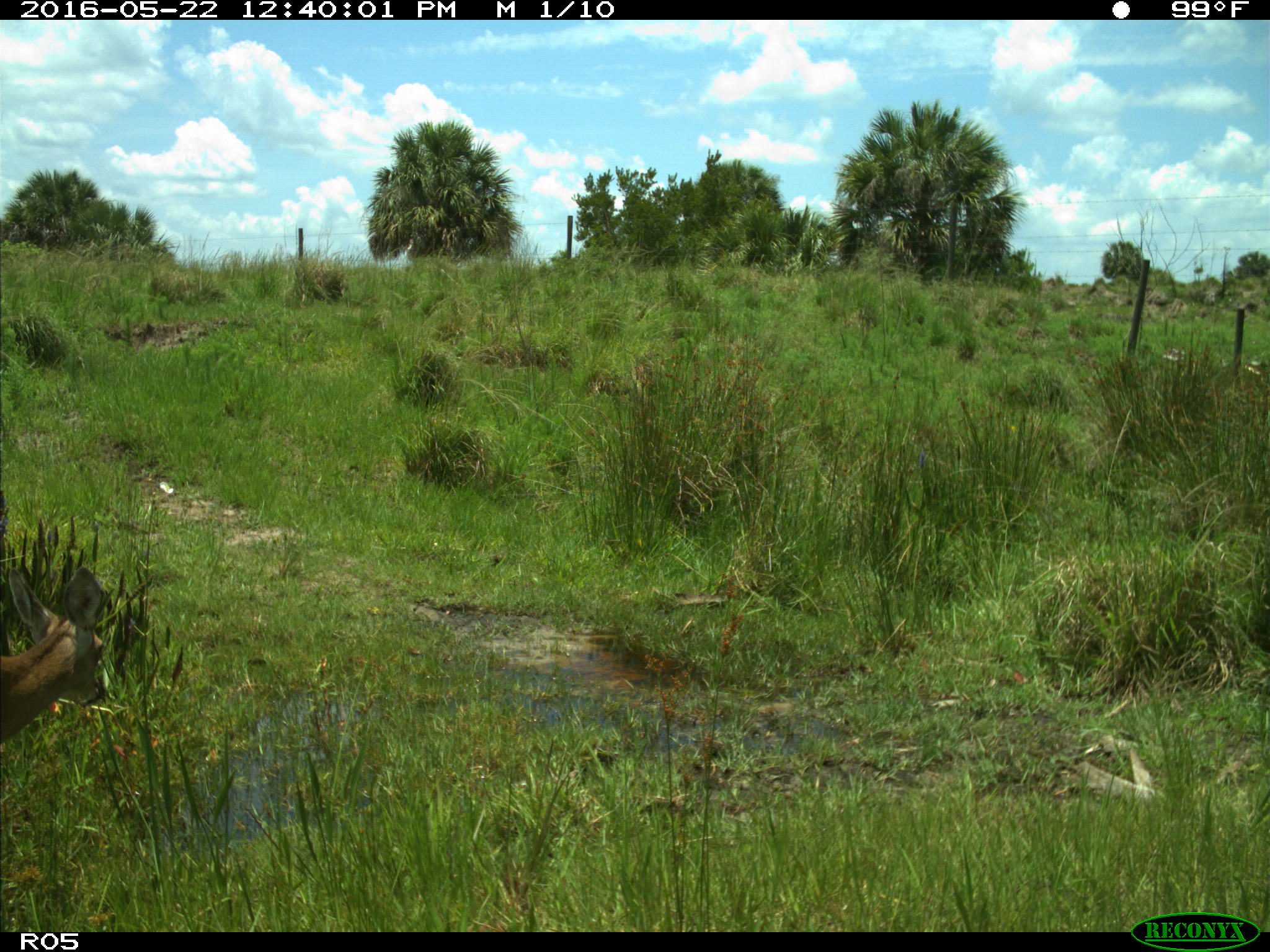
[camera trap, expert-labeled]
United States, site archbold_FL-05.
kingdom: Animalia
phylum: Chordata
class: Mammalia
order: Artiodactyla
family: Cervidae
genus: Odocoileus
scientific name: Odocoileus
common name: deer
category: unidentified deer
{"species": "unidentified deer (deer) (Odocoileus)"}